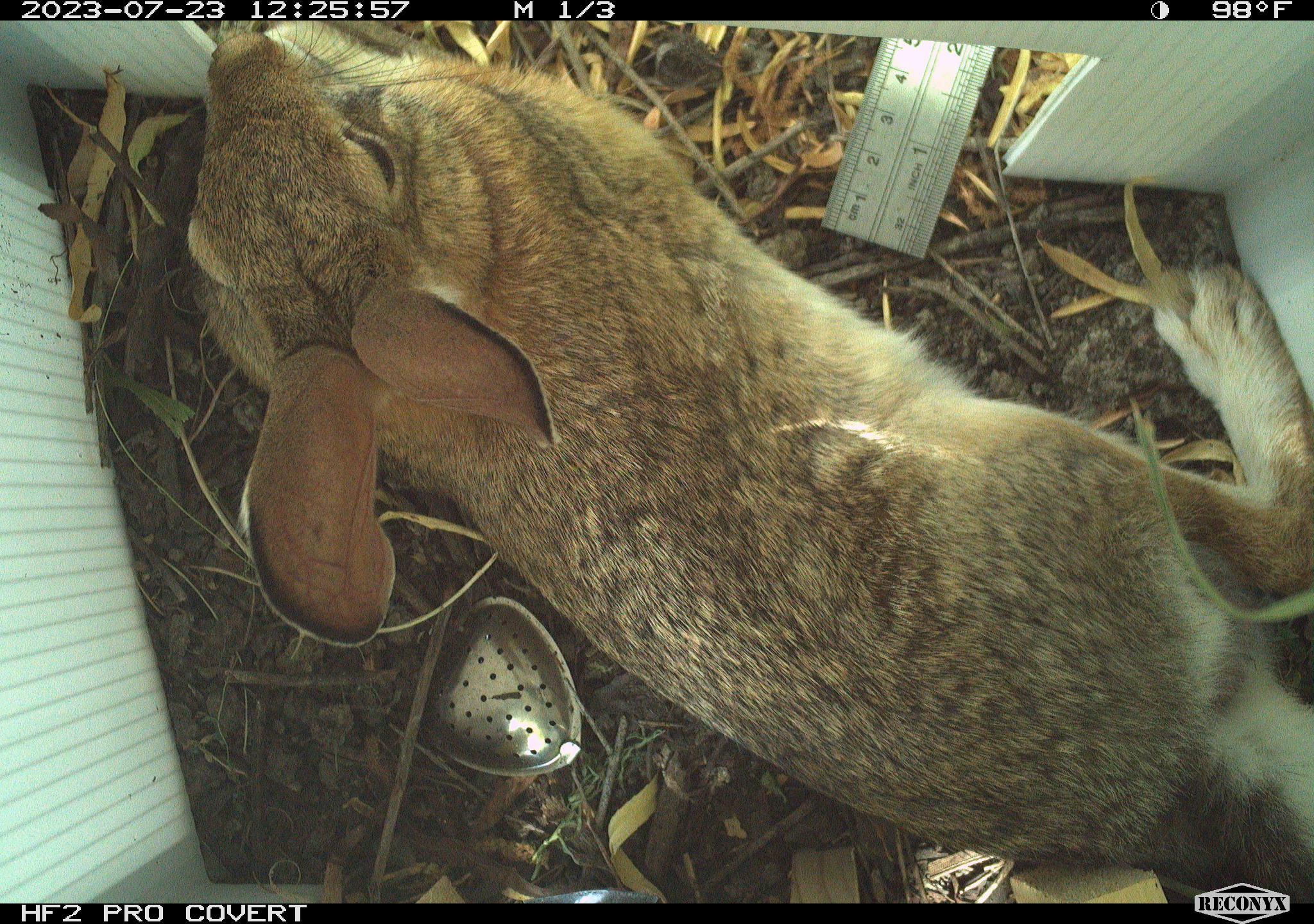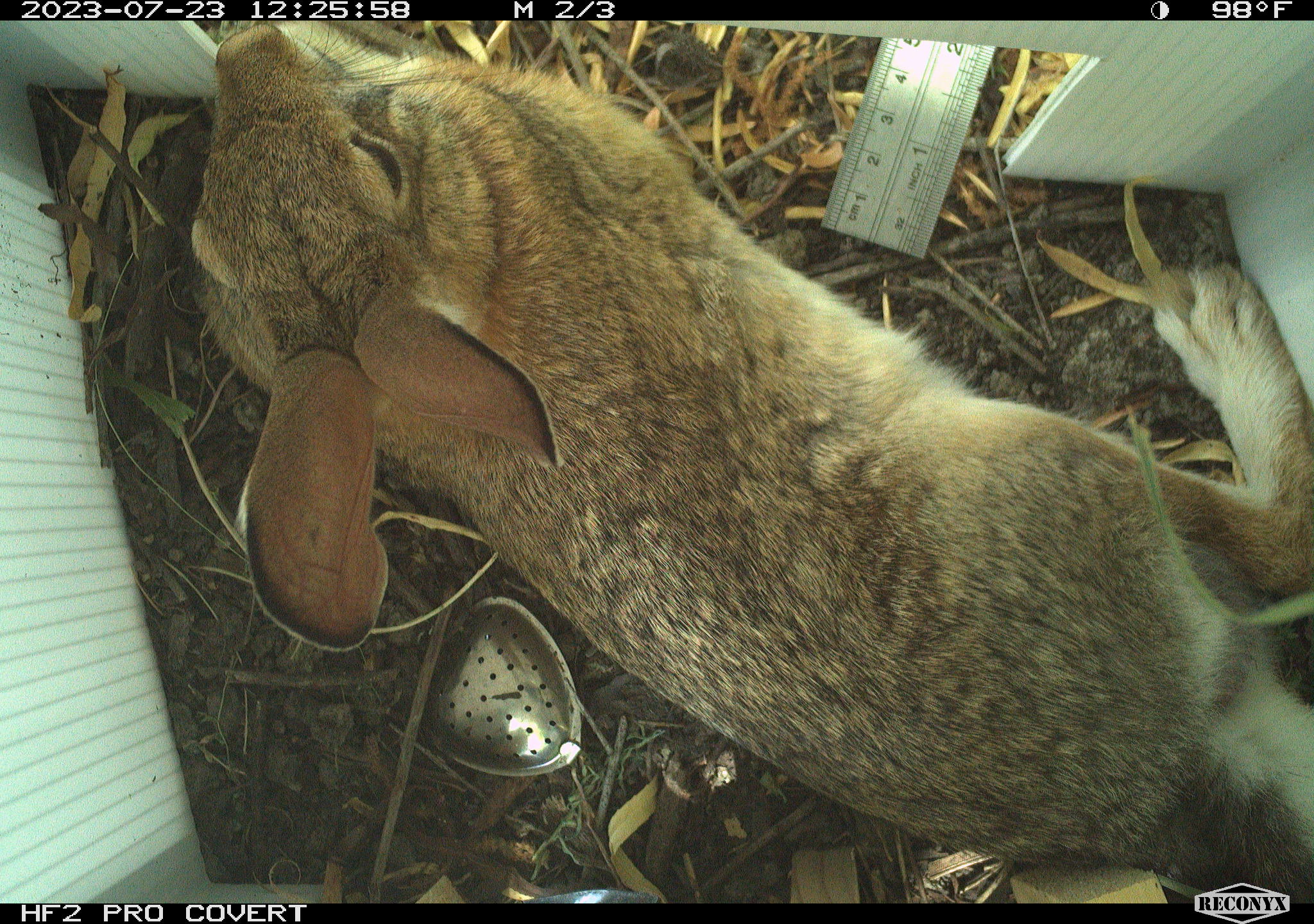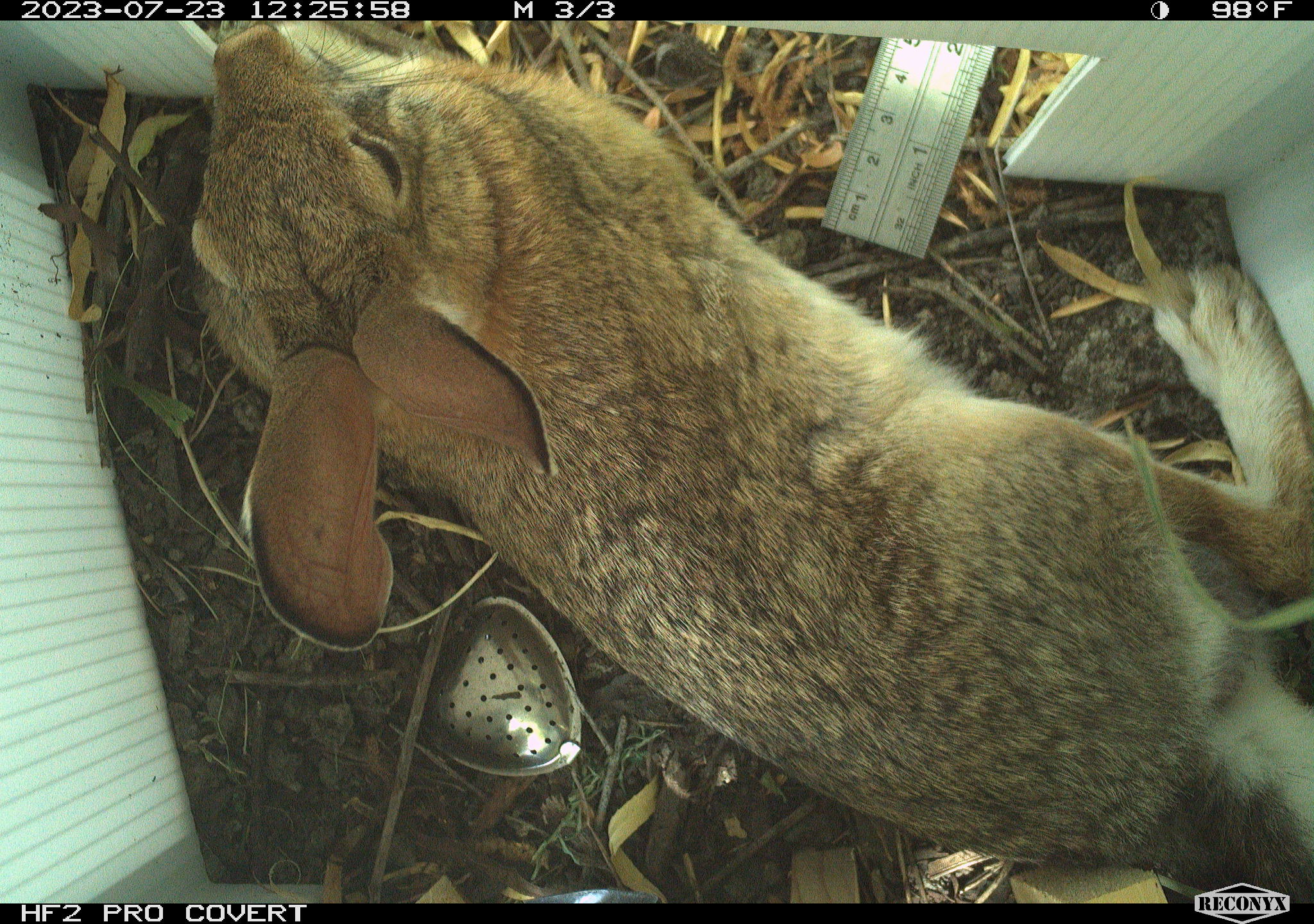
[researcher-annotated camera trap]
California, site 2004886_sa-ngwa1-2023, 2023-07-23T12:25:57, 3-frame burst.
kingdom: Animalia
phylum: Chordata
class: Mammalia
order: Lagomorpha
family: Leporidae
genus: Sylvilagus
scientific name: Sylvilagus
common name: cottontail rabbits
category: sylvilagus species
Sylvilagus species (cottontail rabbits) (Sylvilagus).